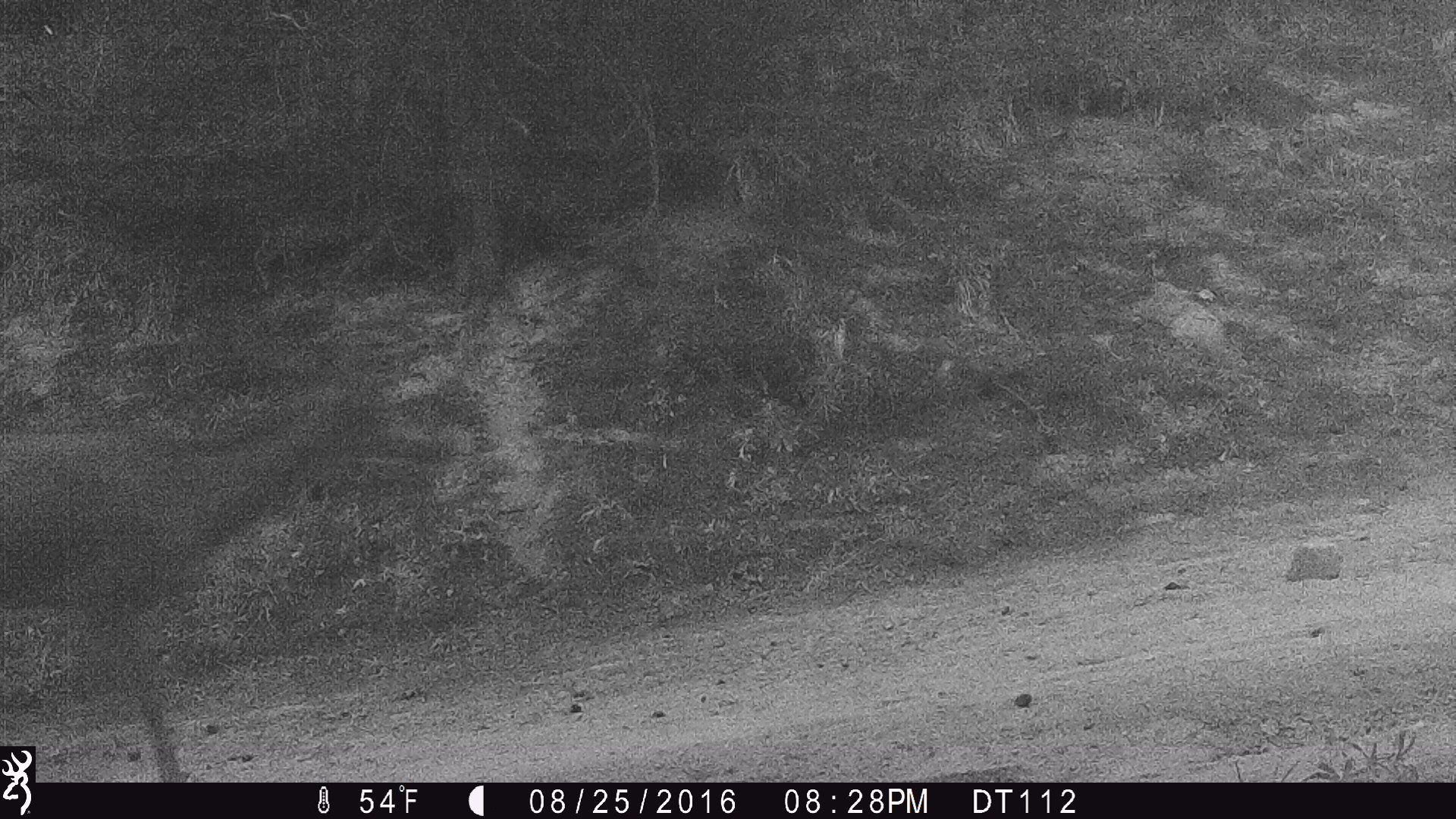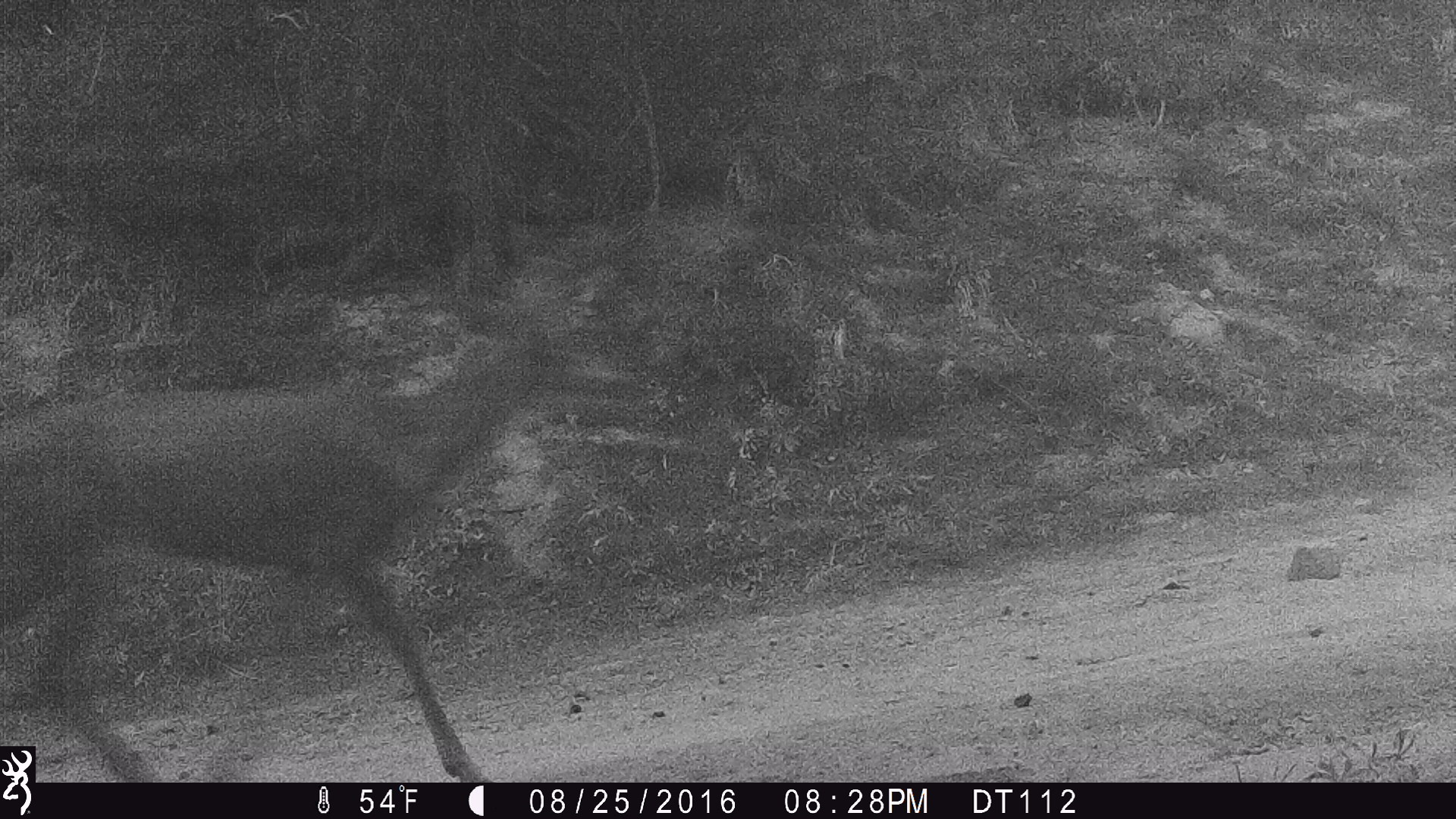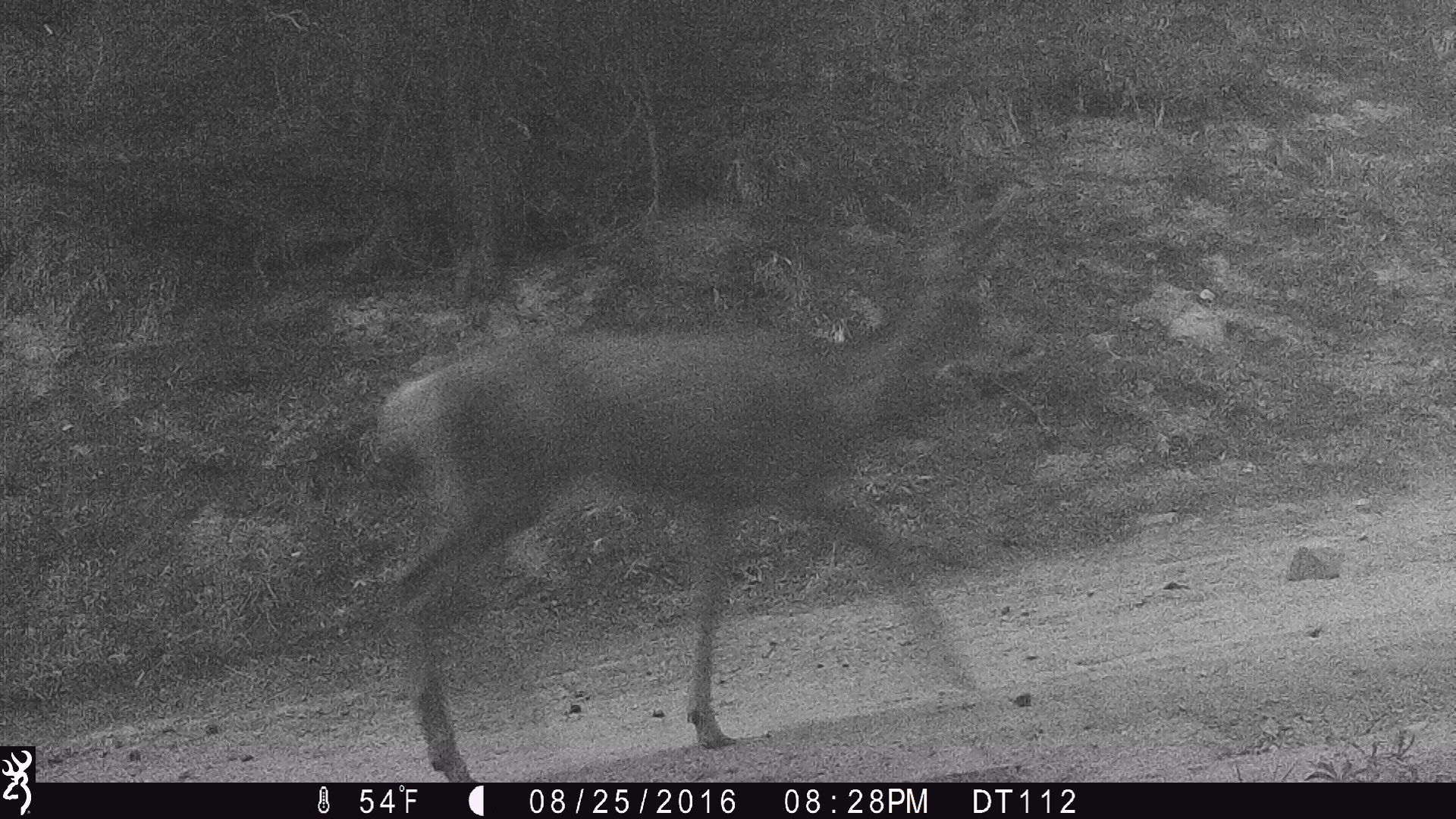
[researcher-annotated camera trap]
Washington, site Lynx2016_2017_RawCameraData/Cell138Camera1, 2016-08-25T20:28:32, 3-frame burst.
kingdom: Animalia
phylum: Chordata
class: Mammalia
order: Artiodactyla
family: Cervidae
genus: Odocoileus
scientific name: Odocoileus hemionus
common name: mule deer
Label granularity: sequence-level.